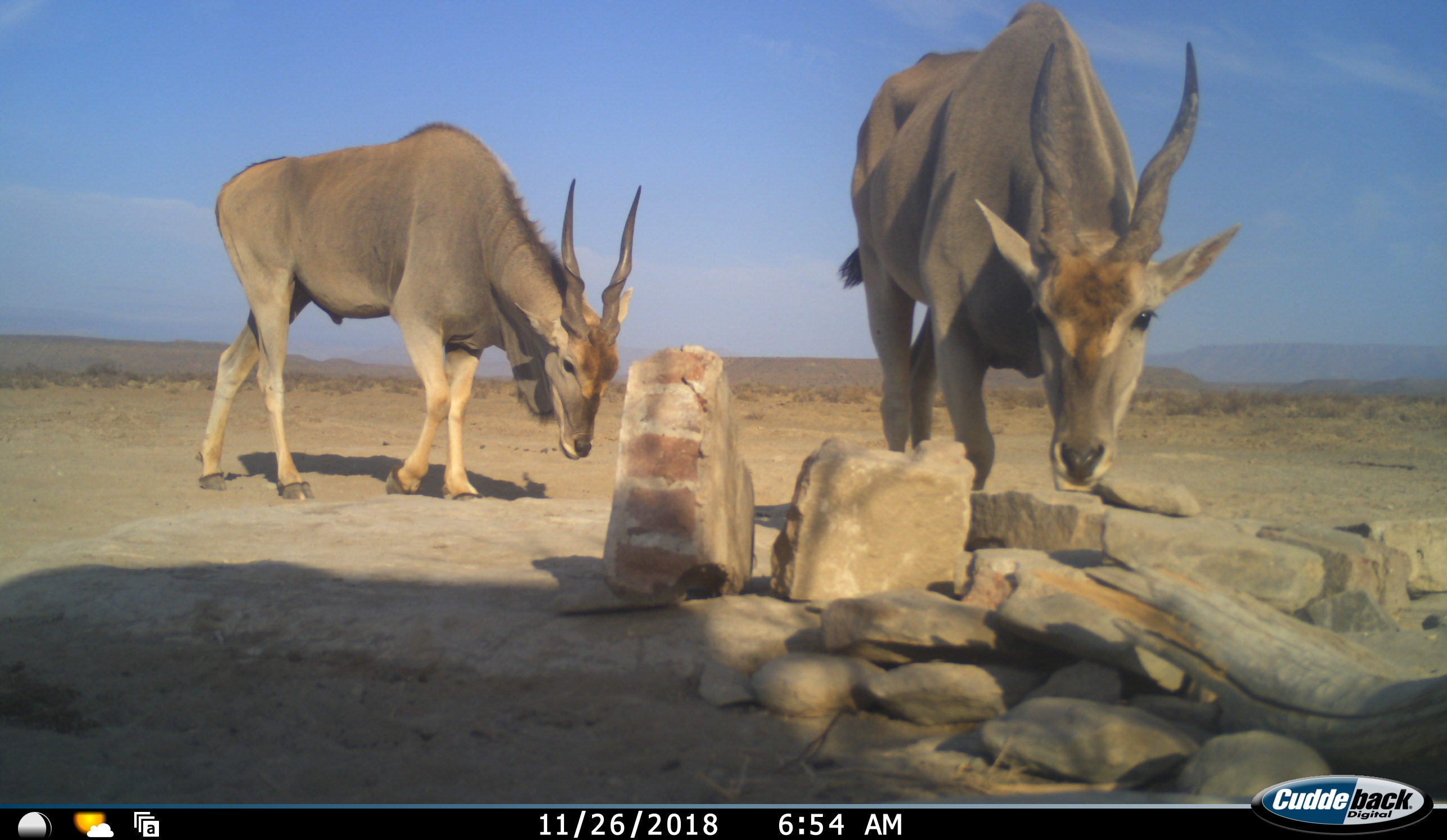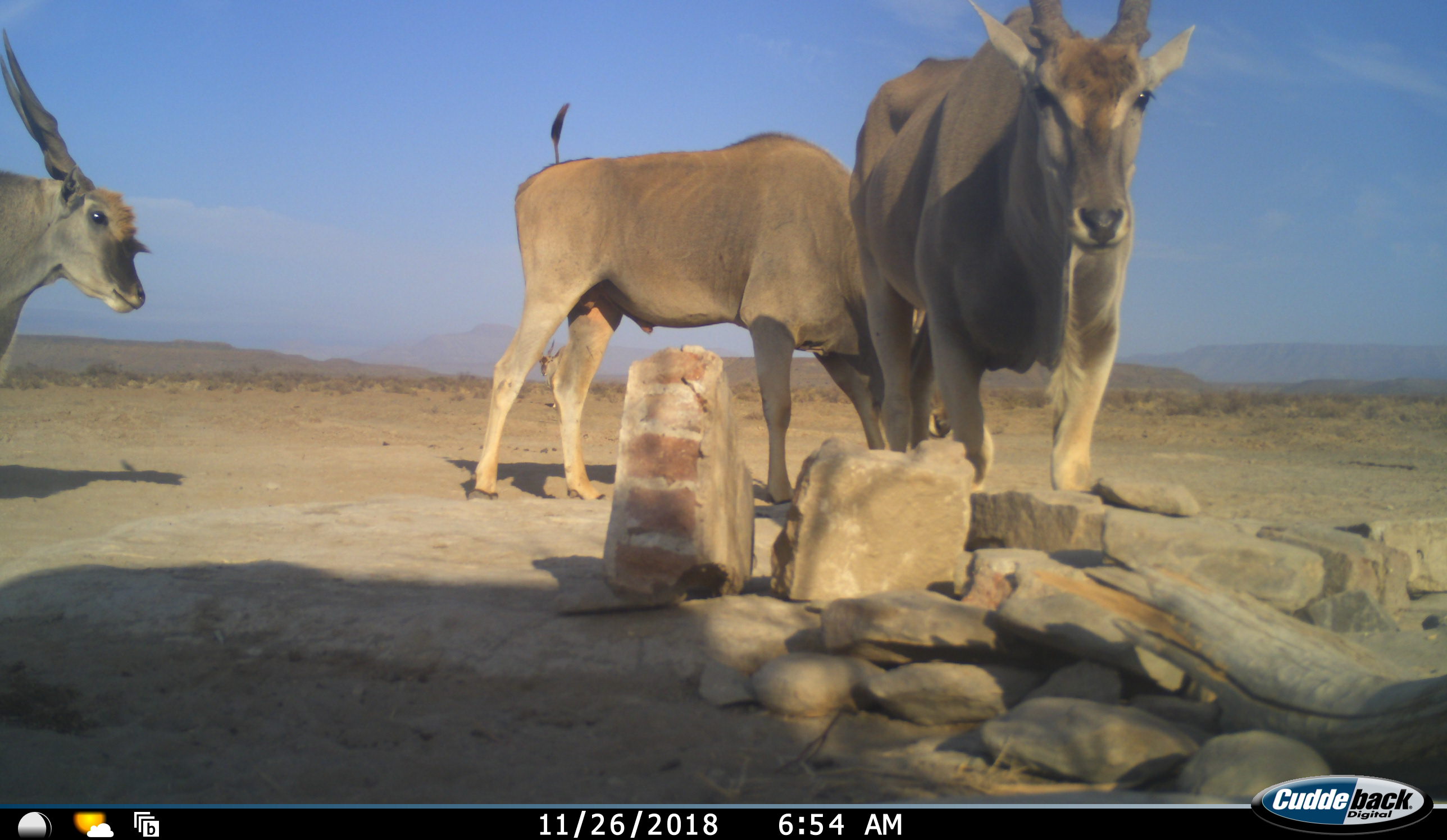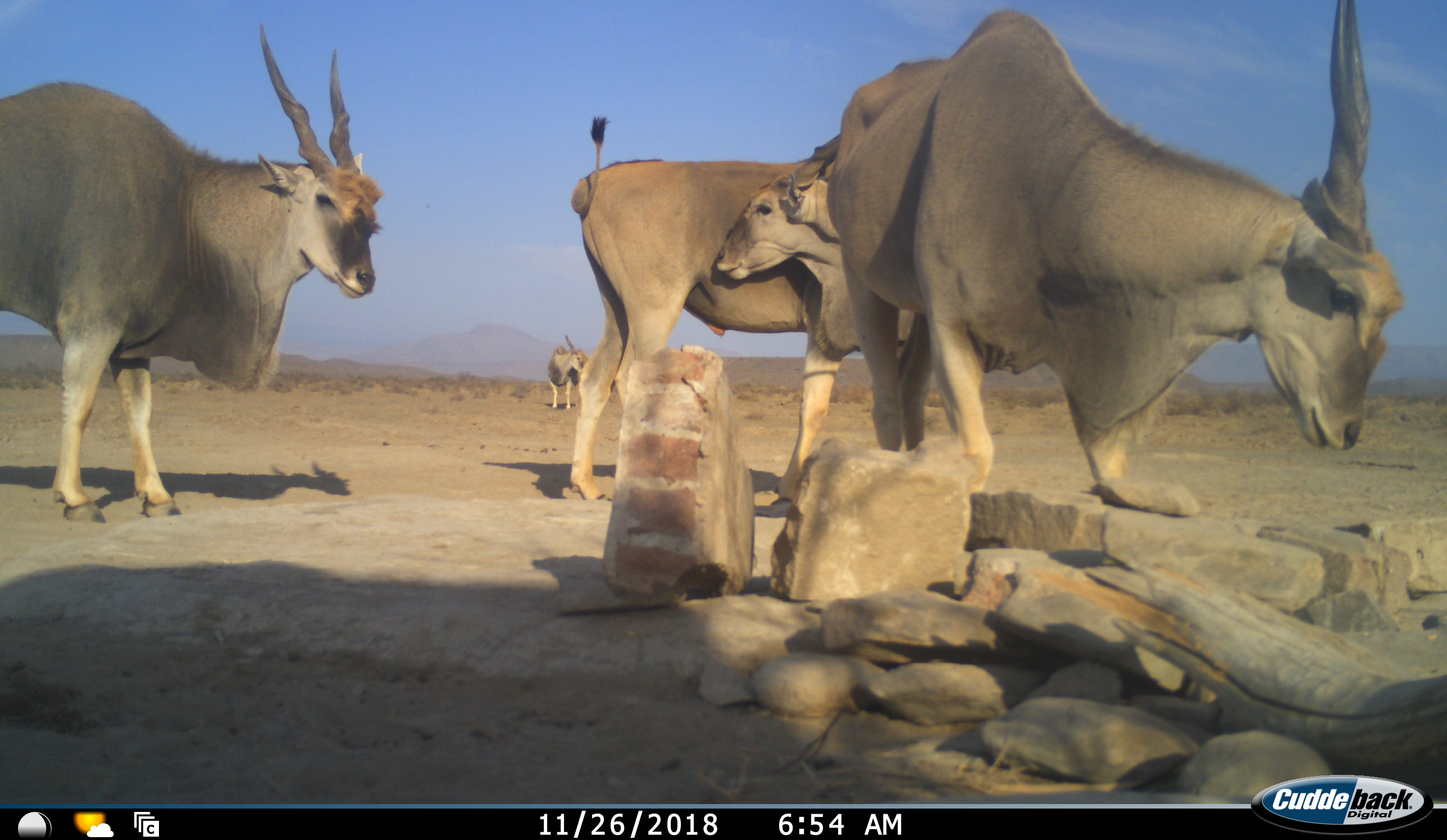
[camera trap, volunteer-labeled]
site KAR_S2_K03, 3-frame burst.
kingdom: Animalia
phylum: Chordata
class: Mammalia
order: Artiodactyla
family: Bovidae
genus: Tragelaphus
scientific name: Tragelaphus oryx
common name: eland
Eland (Tragelaphus oryx), count 4. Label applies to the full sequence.